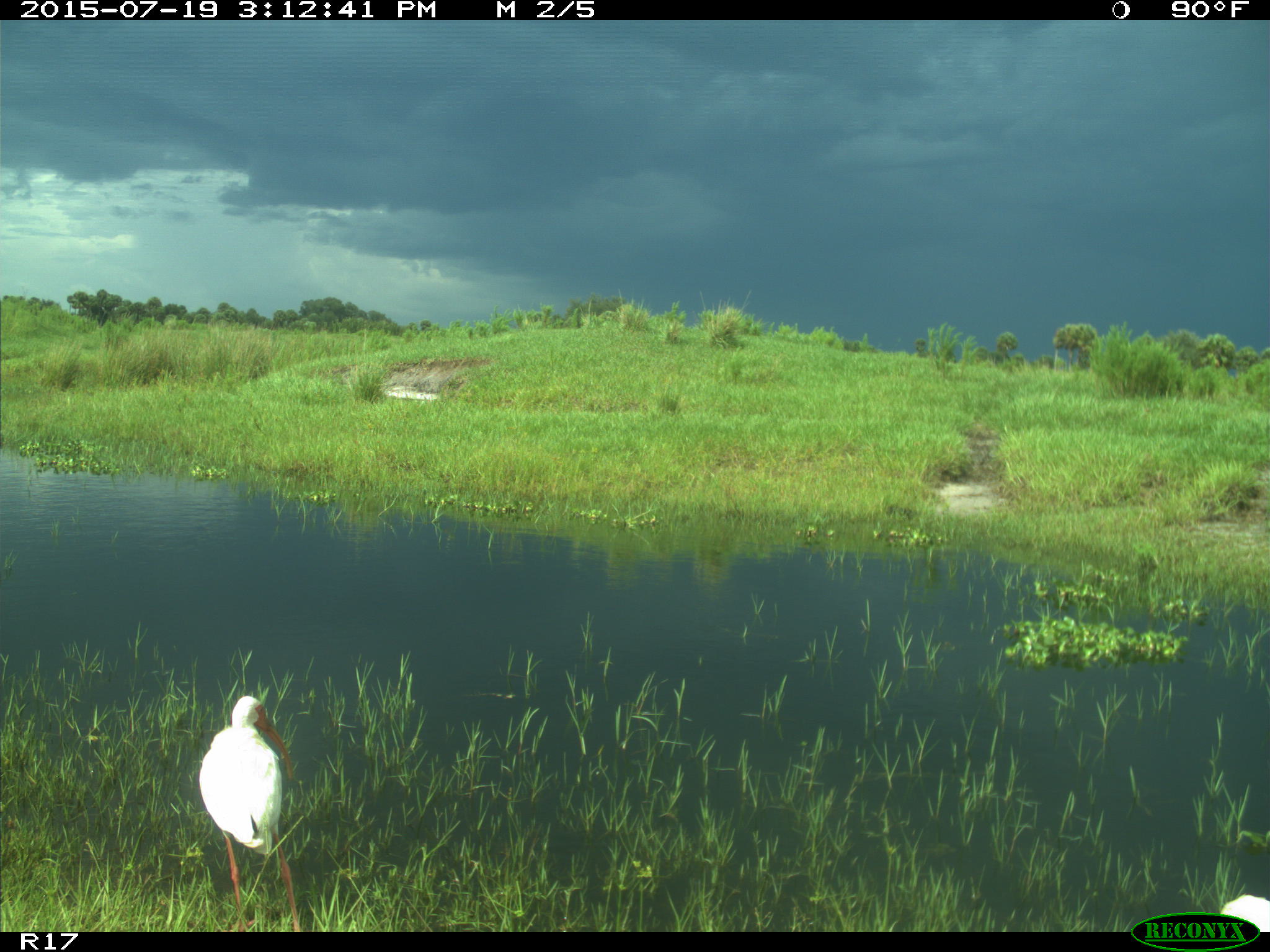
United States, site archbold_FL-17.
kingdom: Animalia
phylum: Chordata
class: Aves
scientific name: Aves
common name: birds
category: unidentified bird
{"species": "unidentified bird (birds) (Aves)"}